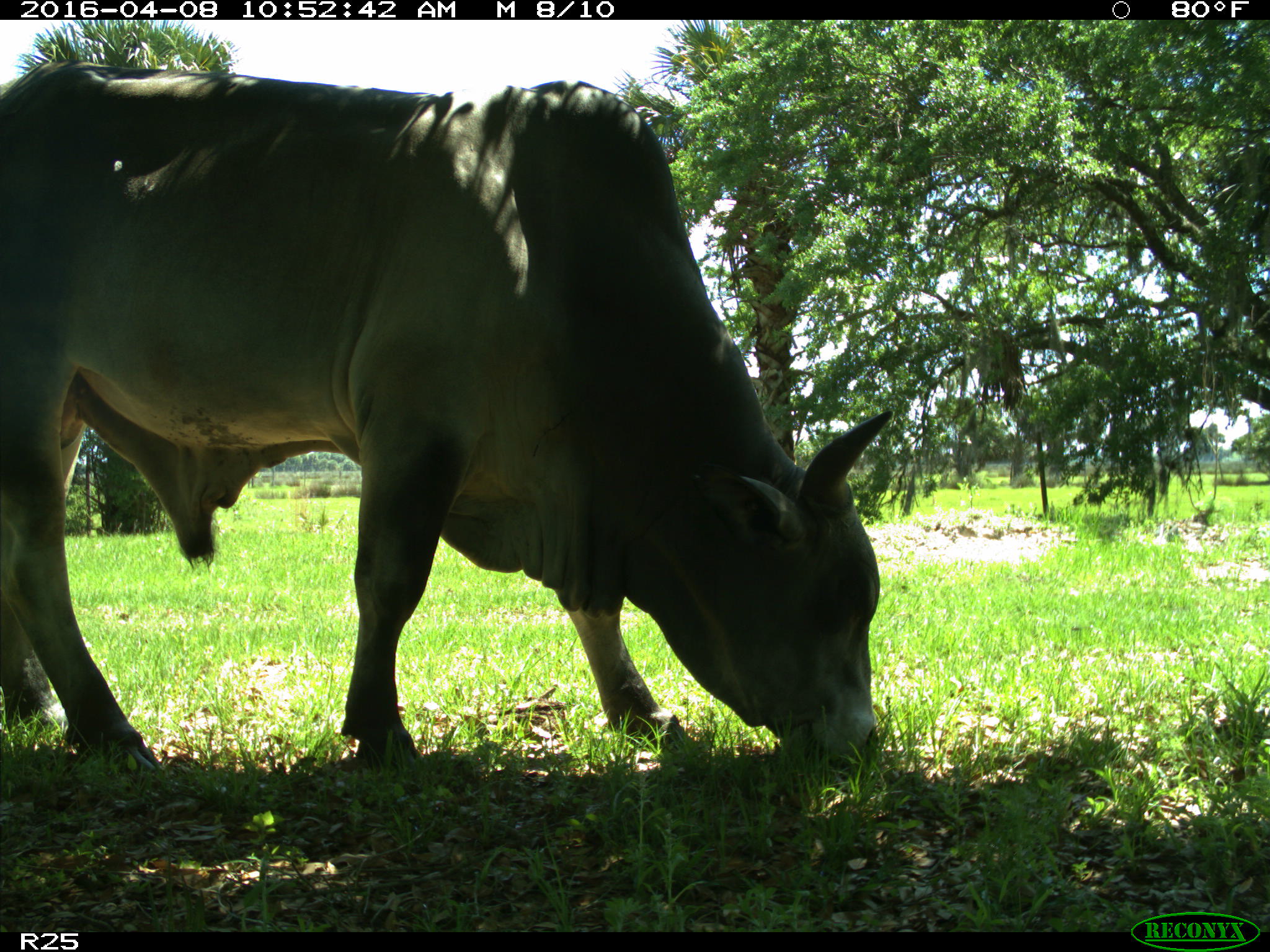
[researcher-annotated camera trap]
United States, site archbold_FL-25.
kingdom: Animalia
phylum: Chordata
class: Mammalia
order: Artiodactyla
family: Bovidae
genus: Bos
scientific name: Bos taurus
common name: domestic cow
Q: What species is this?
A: Bos taurus (domestic cow).